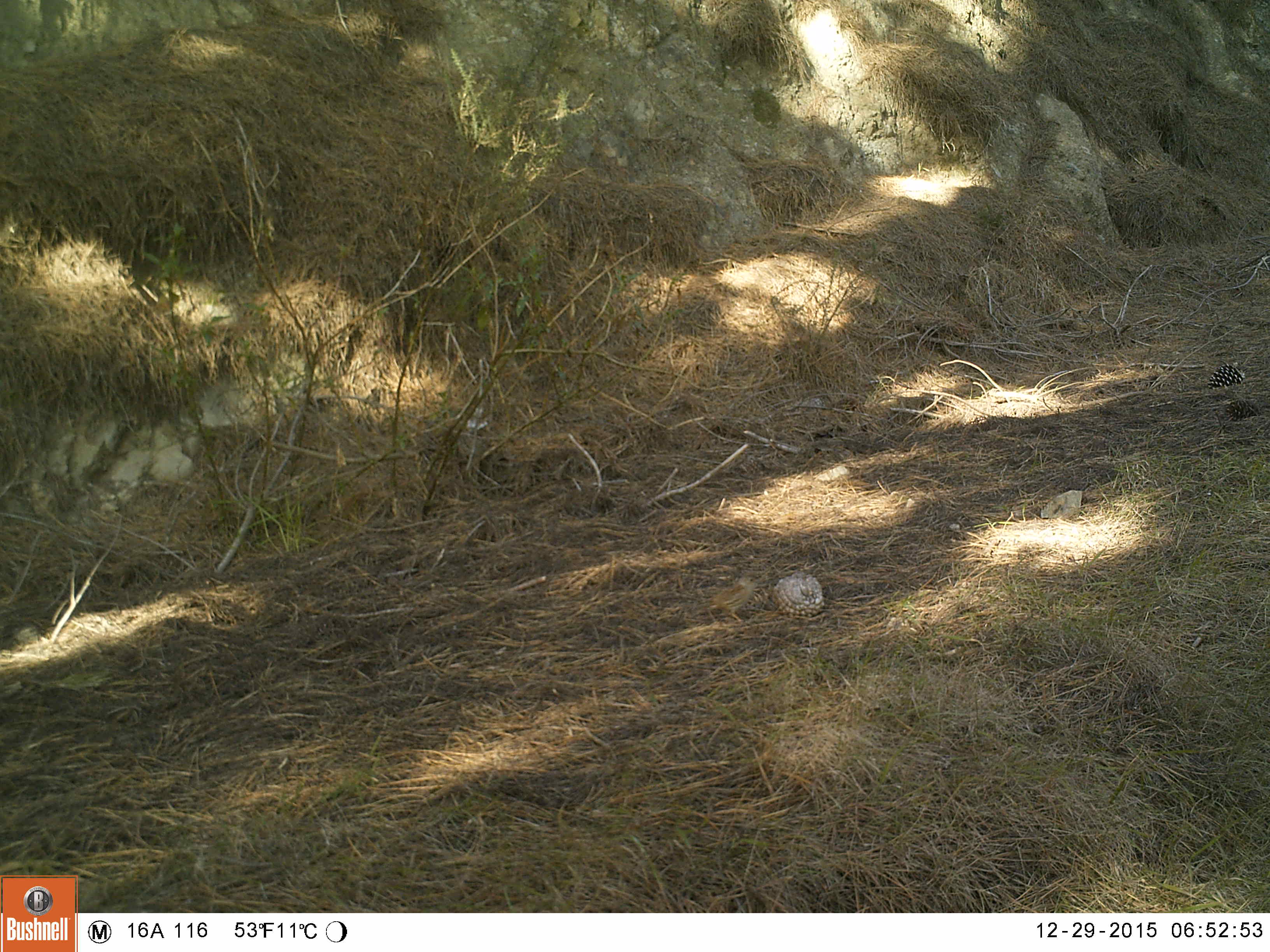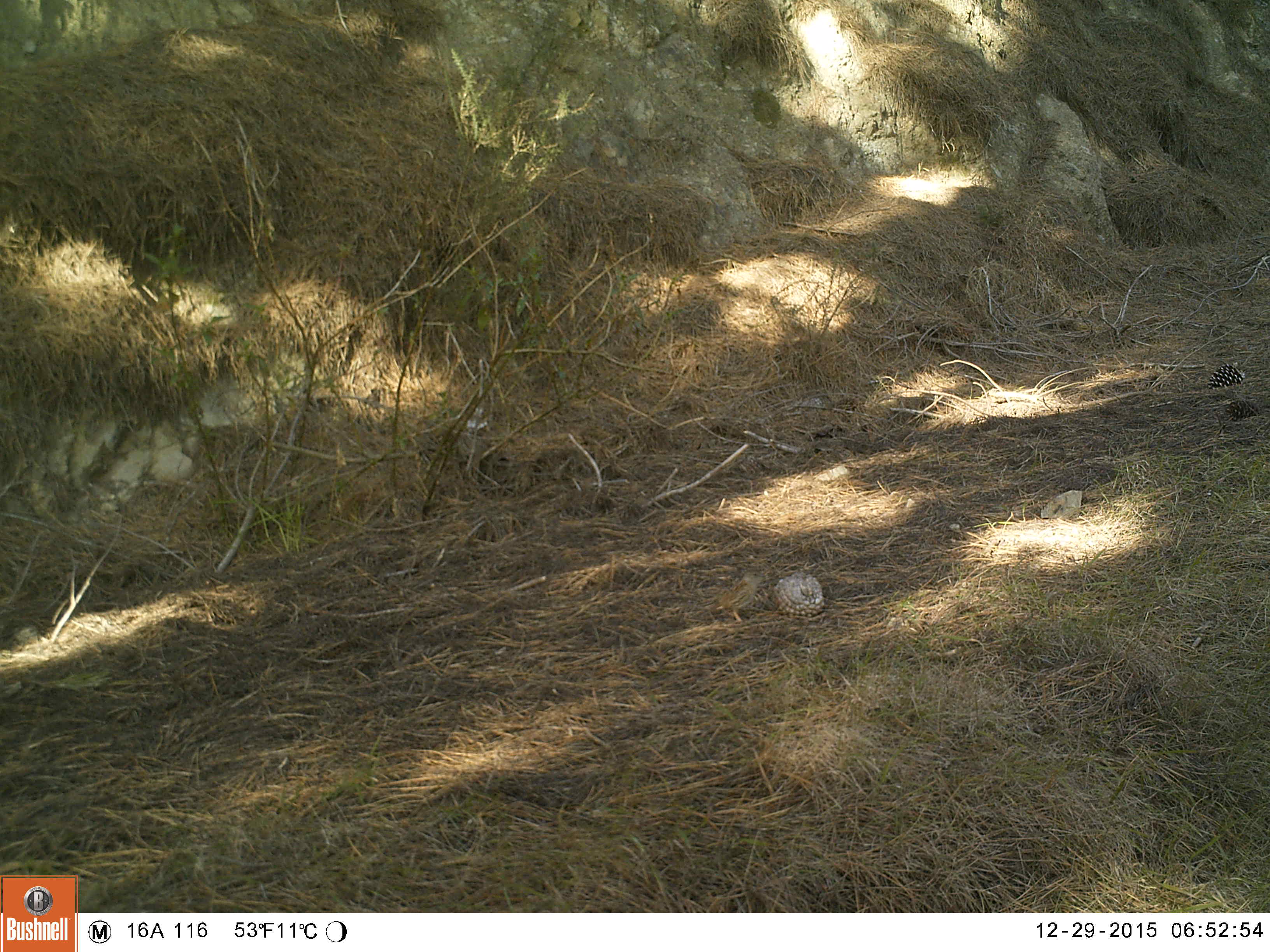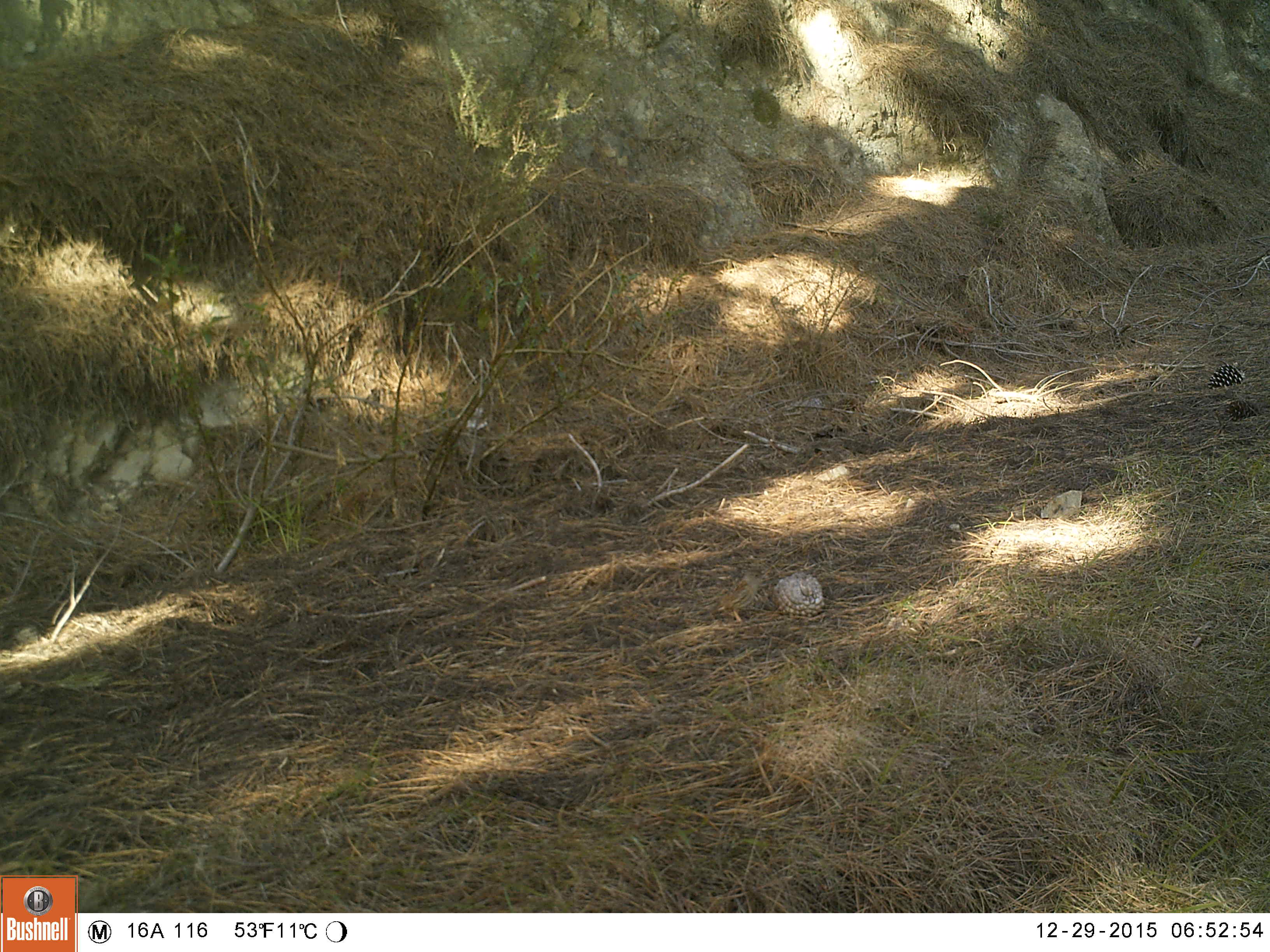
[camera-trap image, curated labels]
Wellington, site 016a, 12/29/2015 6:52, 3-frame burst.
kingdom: Animalia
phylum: Chordata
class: Aves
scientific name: Aves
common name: bird